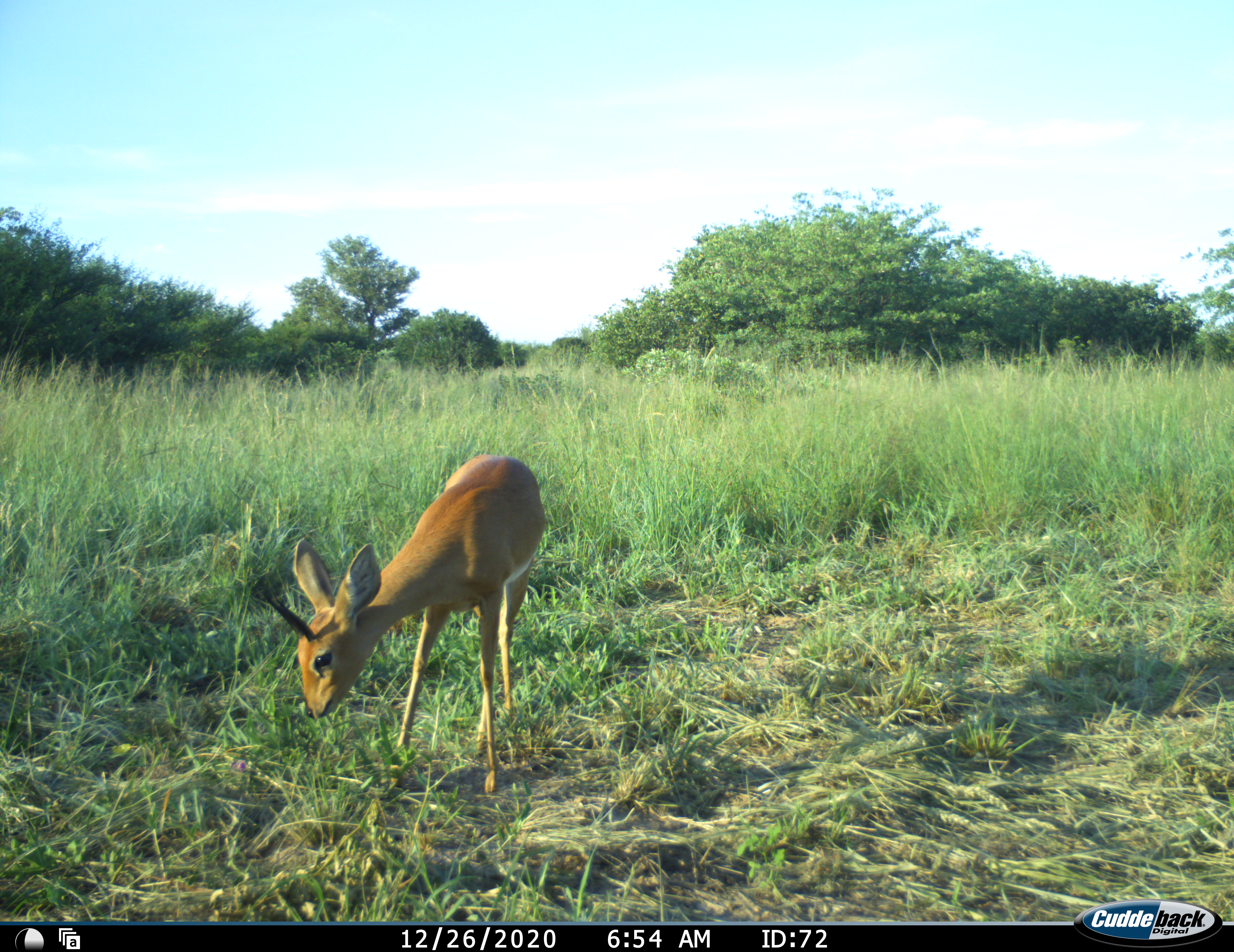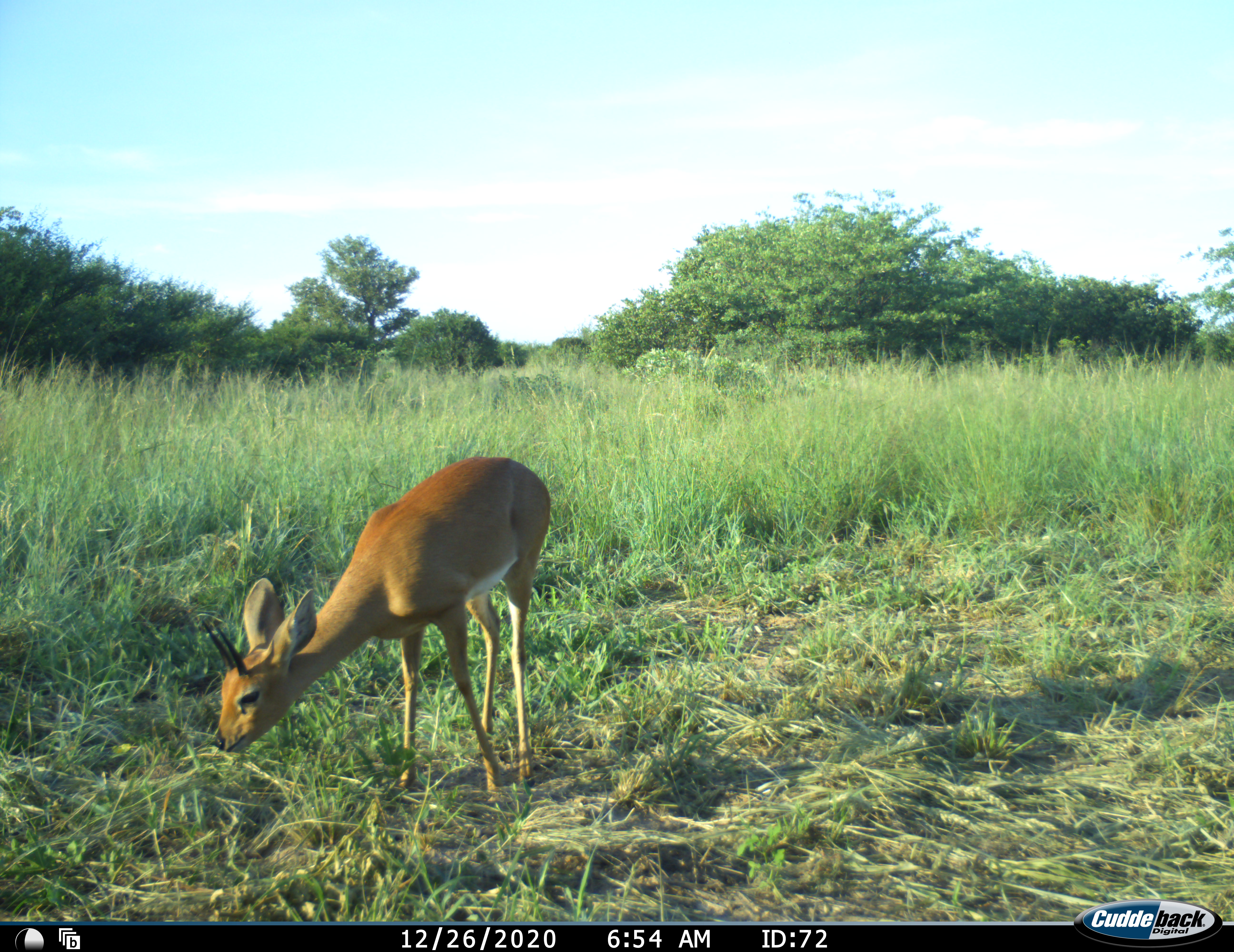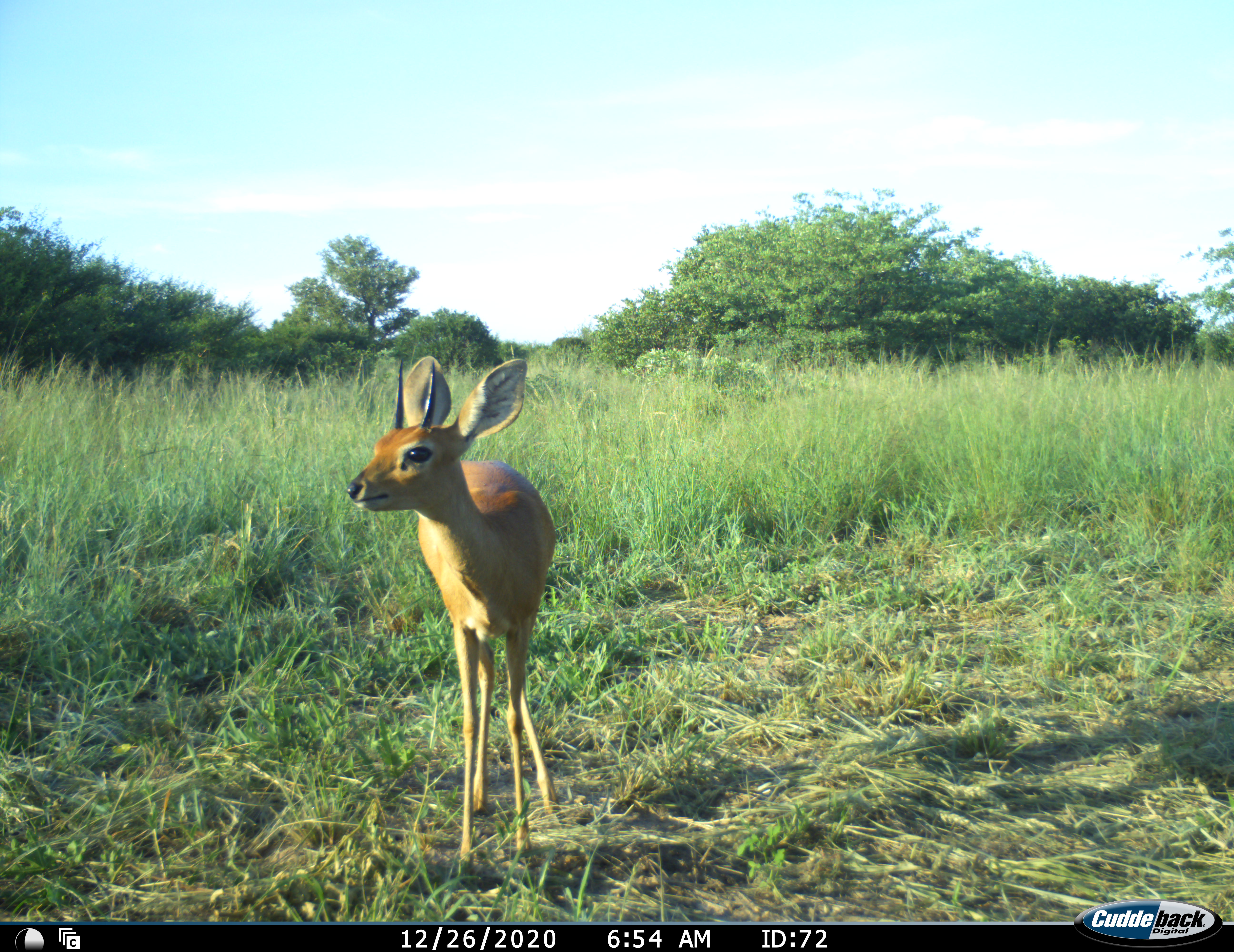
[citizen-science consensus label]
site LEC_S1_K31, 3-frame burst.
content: unidentified animal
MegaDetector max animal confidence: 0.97